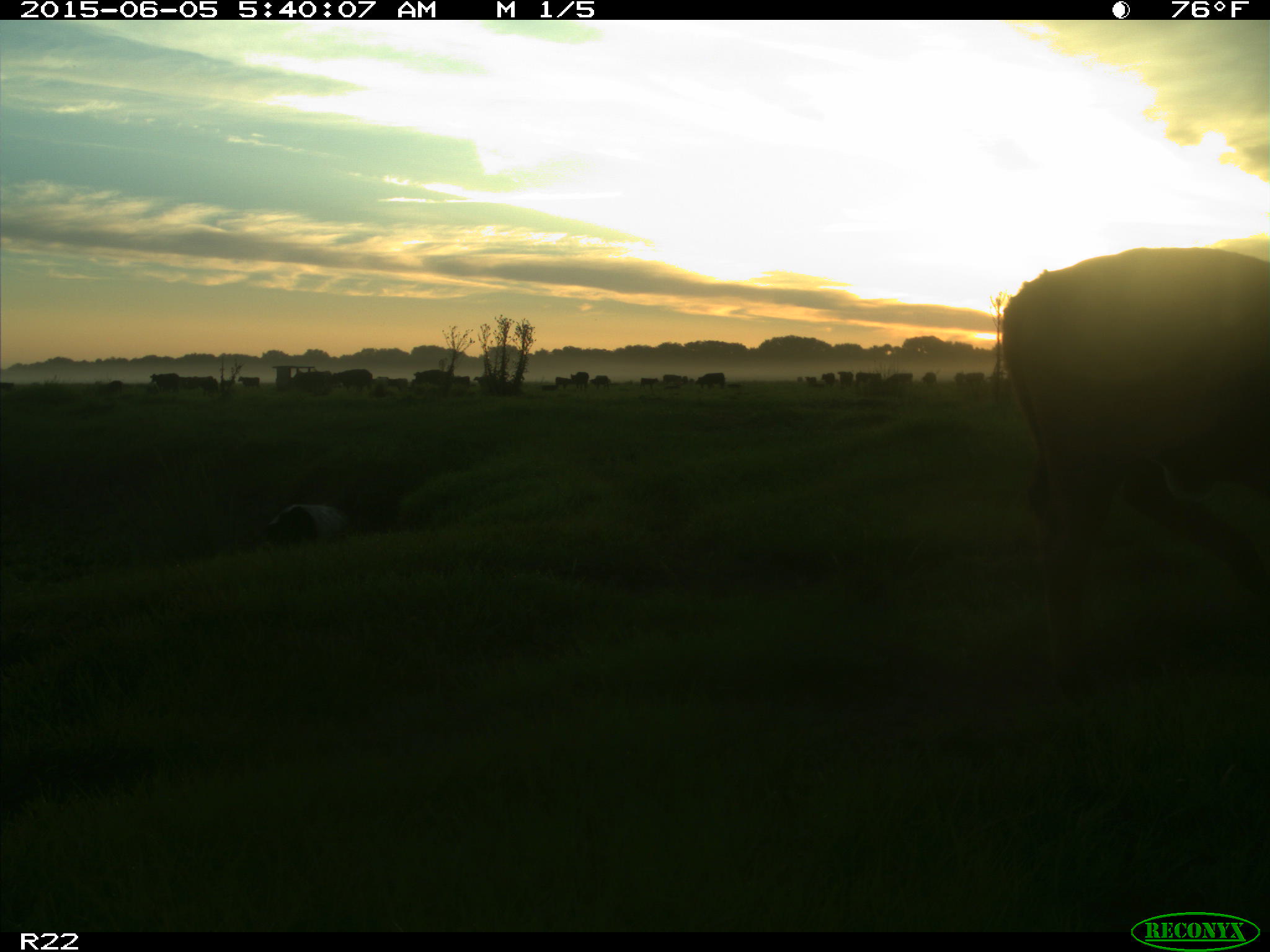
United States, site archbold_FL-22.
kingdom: Animalia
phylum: Chordata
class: Mammalia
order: Artiodactyla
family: Bovidae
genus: Bos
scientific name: Bos taurus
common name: domestic cow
Bos taurus (domestic cow).